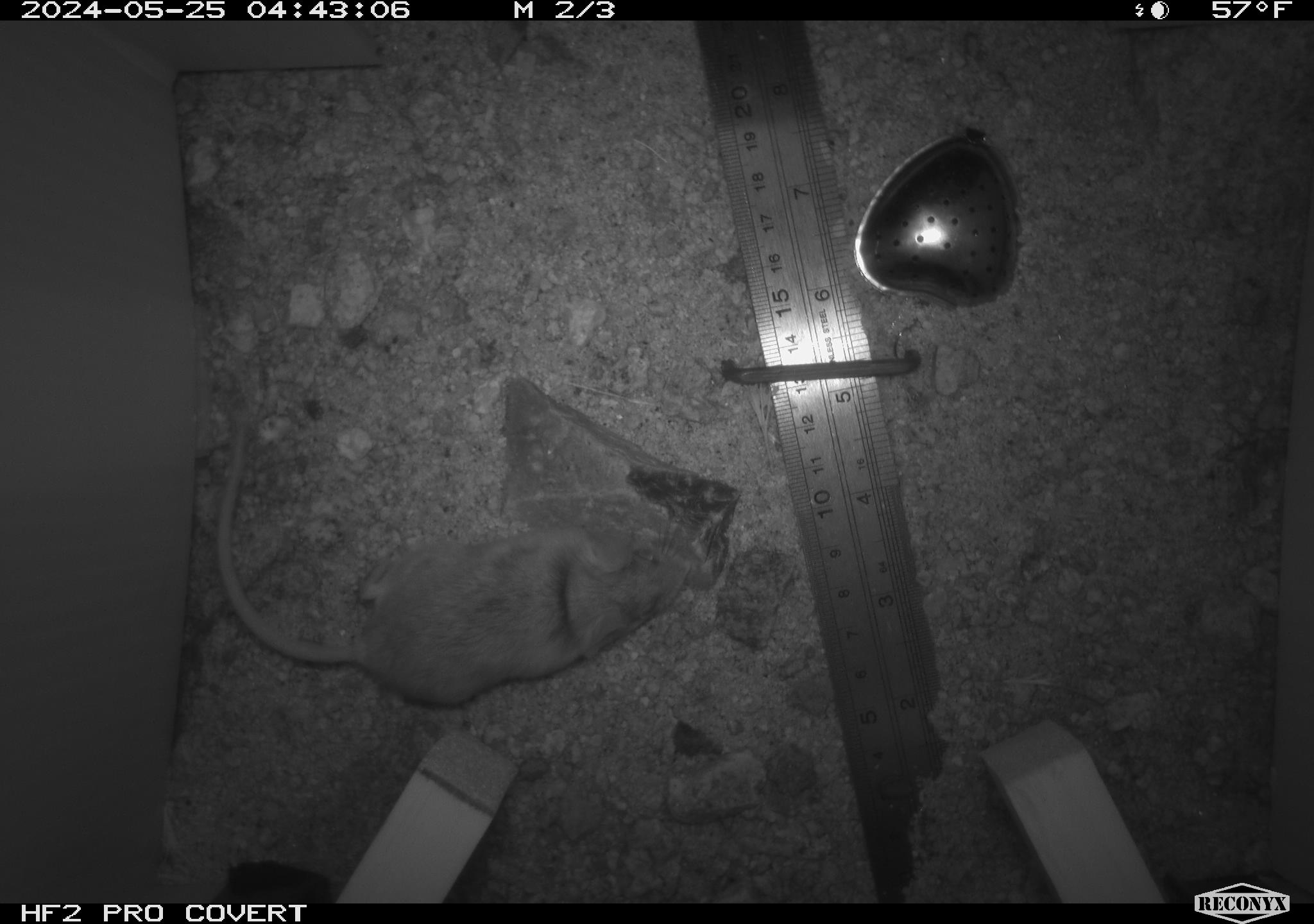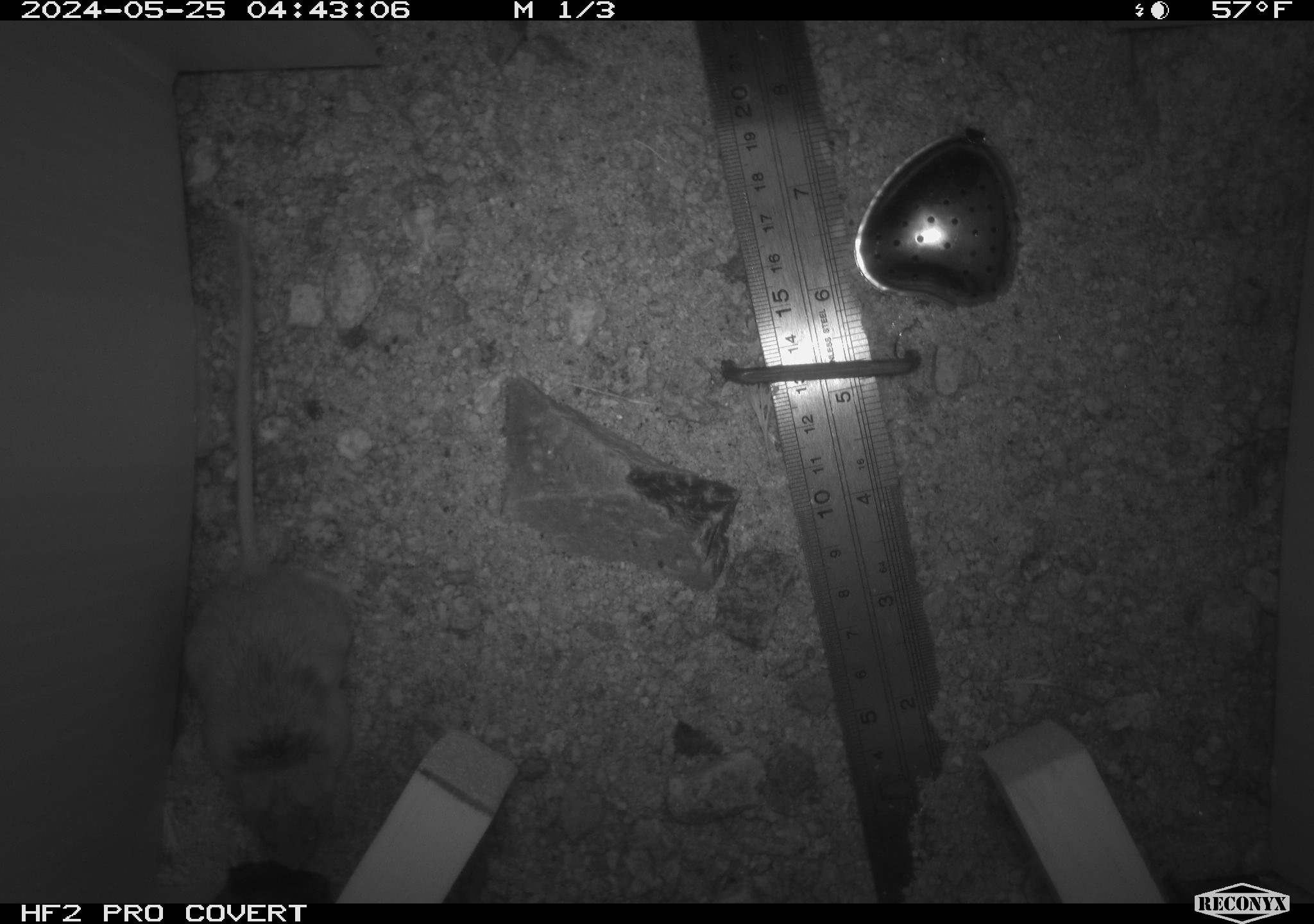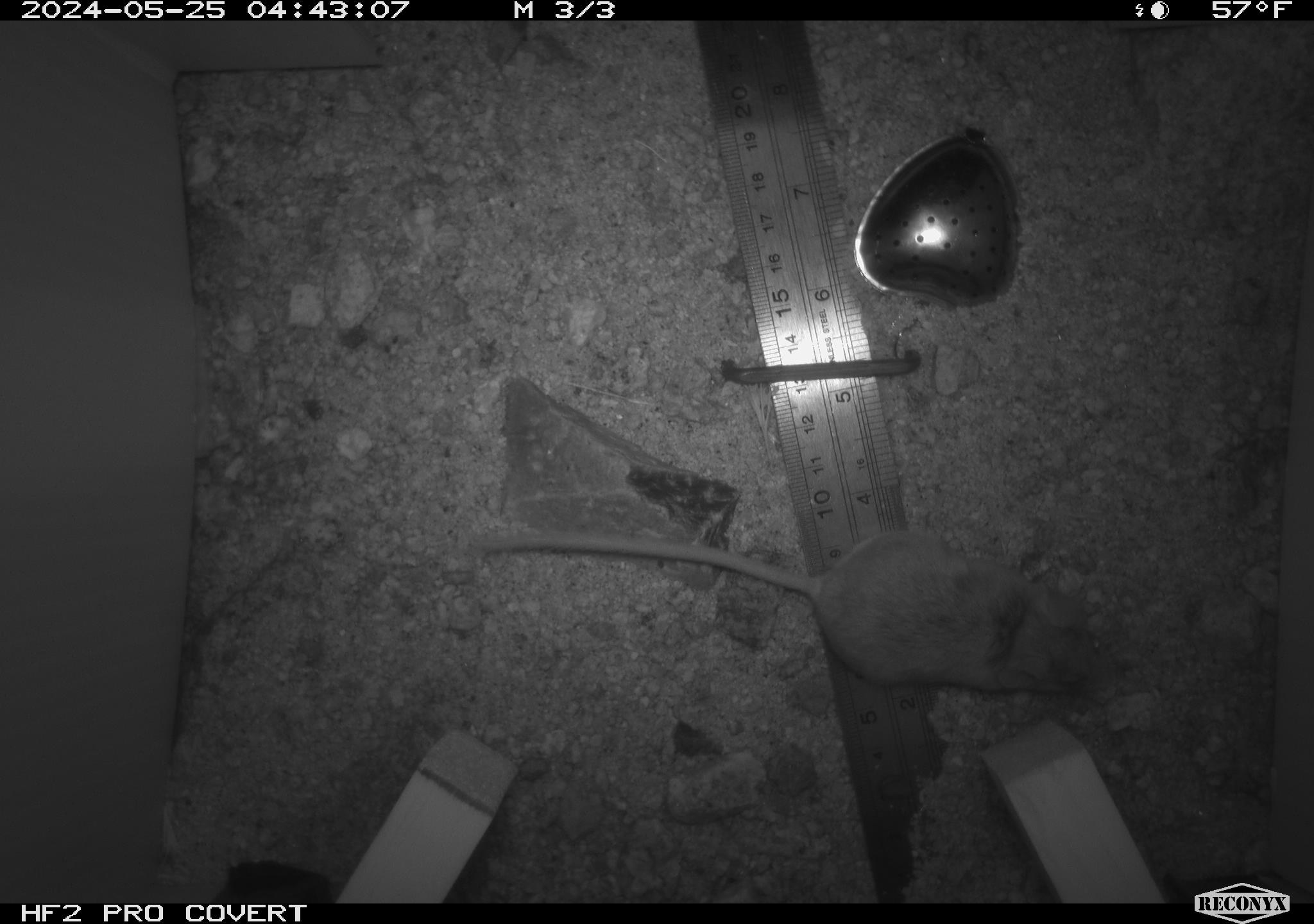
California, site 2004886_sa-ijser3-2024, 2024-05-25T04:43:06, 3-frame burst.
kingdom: Animalia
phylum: Chordata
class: Mammalia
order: Rodentia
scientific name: Rodentia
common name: mouse species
Mouse species (Rodentia).